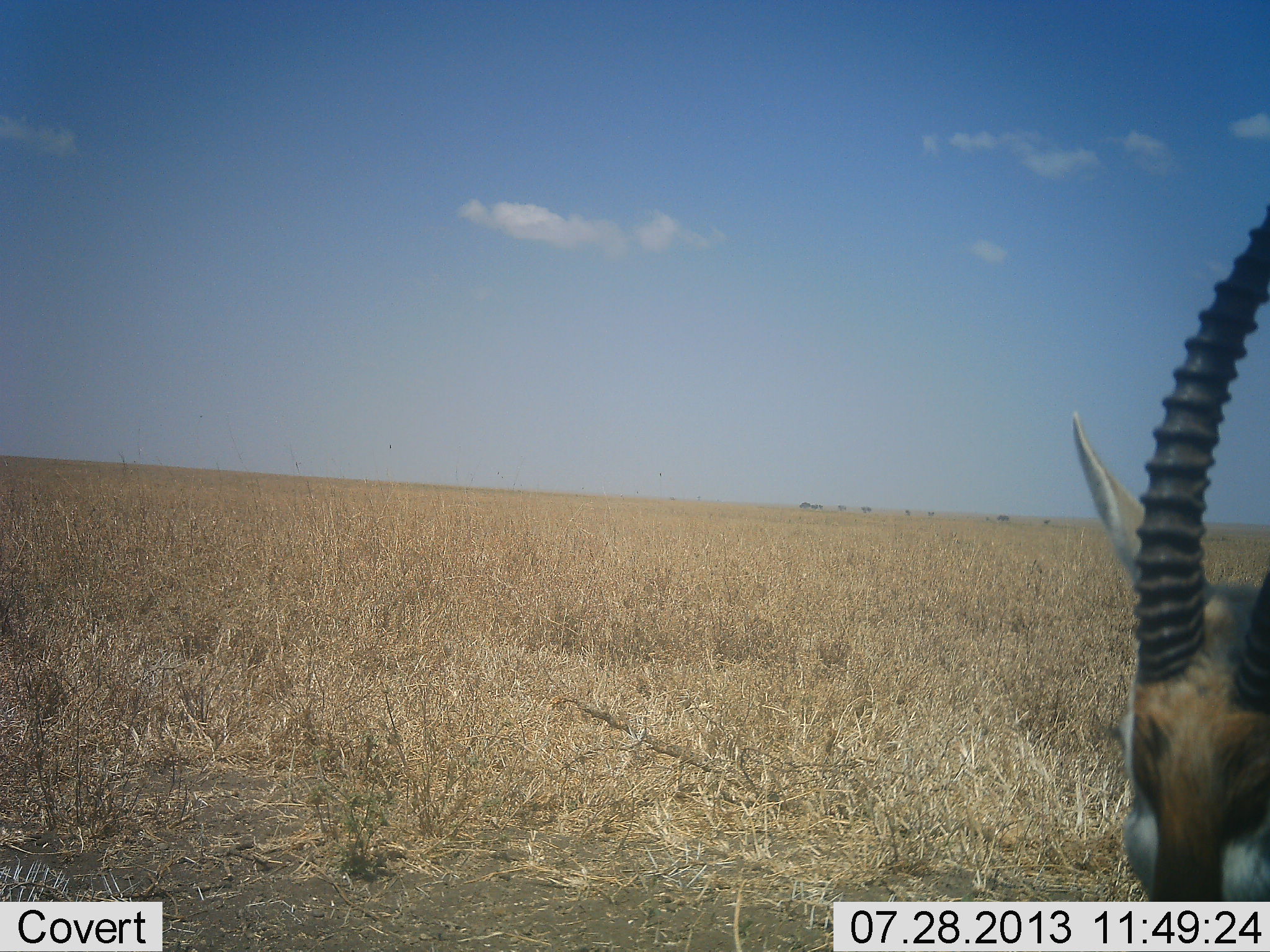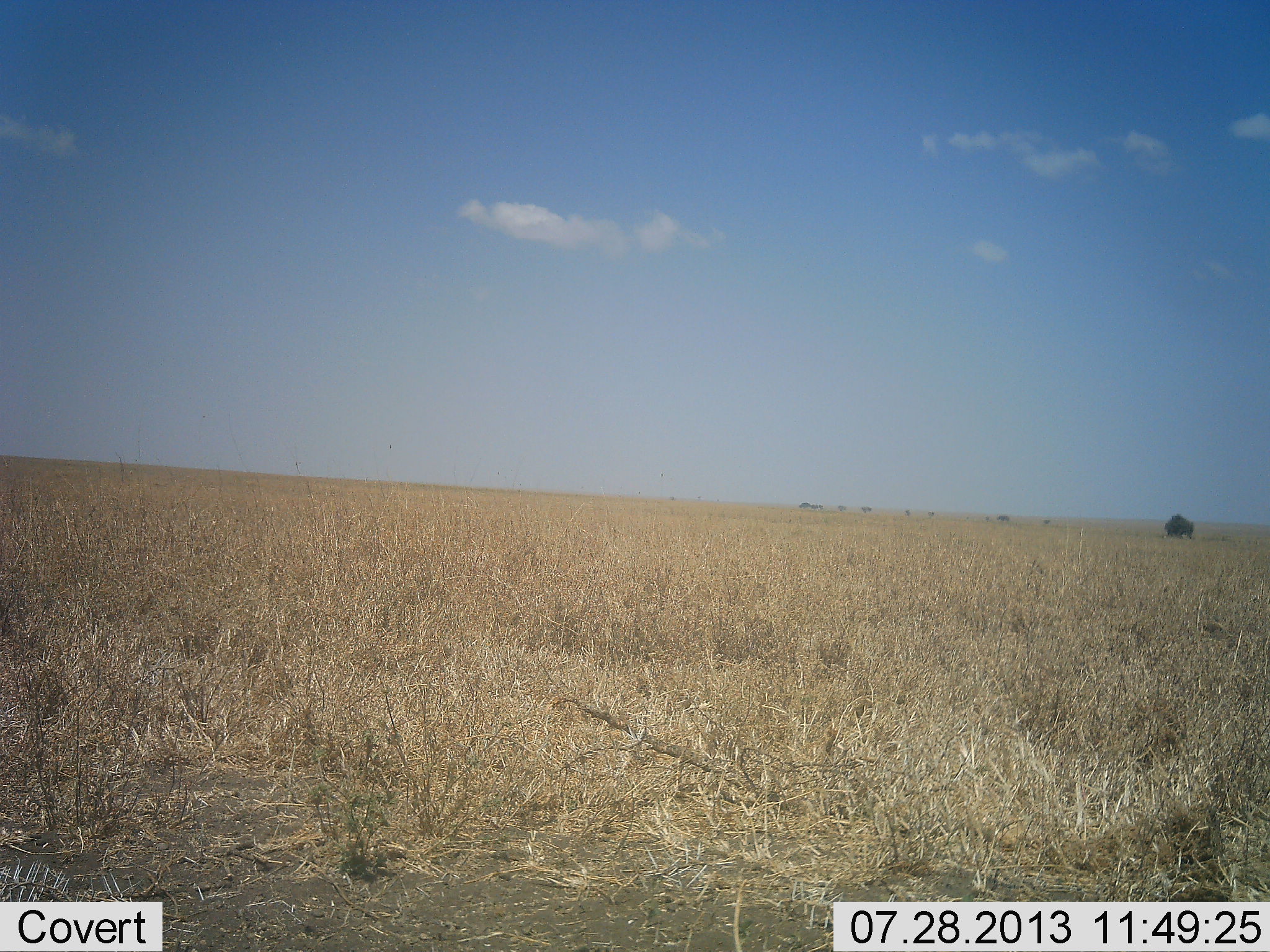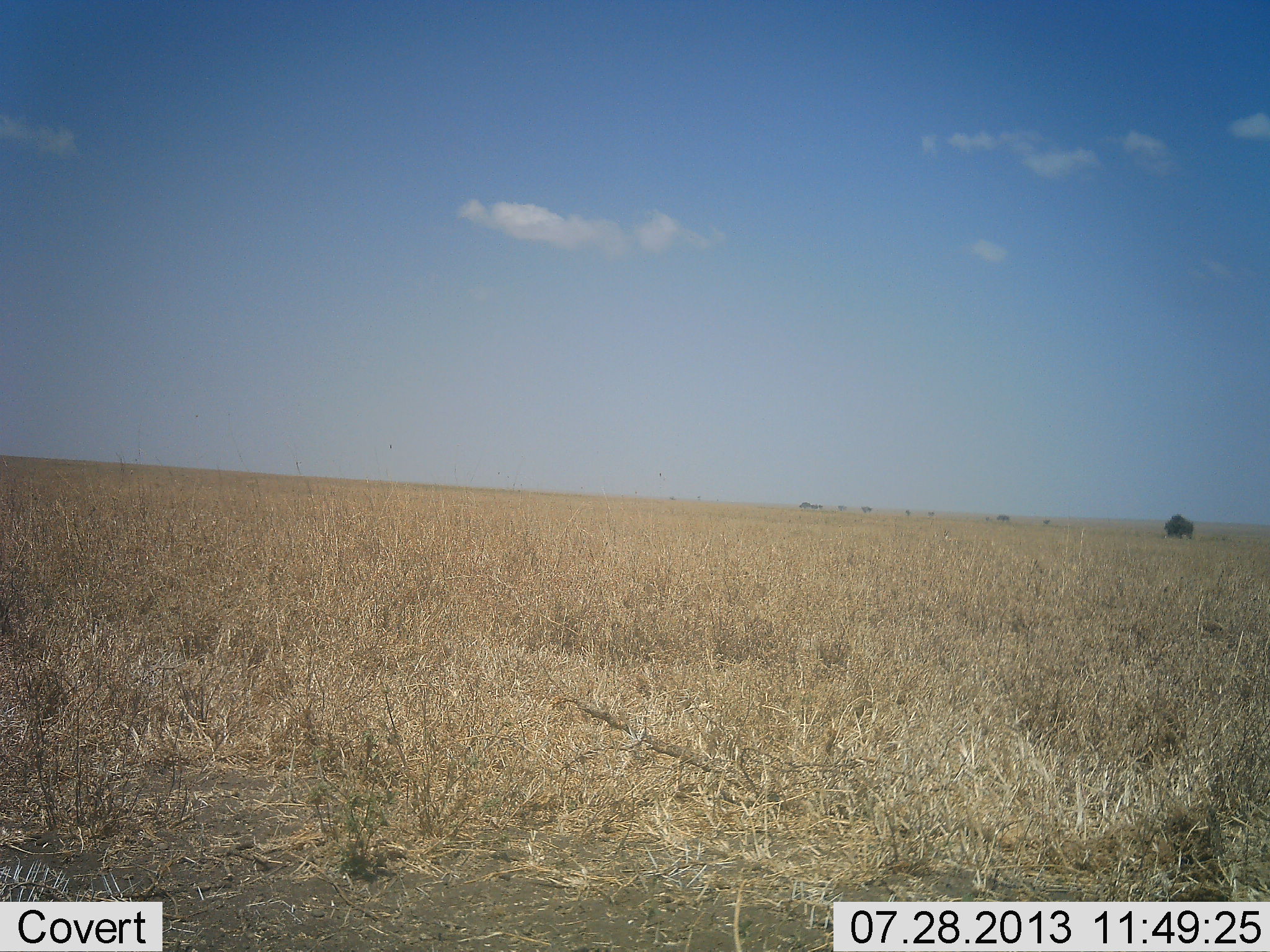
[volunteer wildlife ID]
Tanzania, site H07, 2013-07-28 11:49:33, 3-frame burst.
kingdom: Animalia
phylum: Chordata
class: Mammalia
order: Artiodactyla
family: Bovidae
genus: Eudorcas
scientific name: Eudorcas thomsonii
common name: thomson's gazelle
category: gazellethomsons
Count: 1.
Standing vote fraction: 18%.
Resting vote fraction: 0%.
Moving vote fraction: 82%.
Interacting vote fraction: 0%.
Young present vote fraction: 0%.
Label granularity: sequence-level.